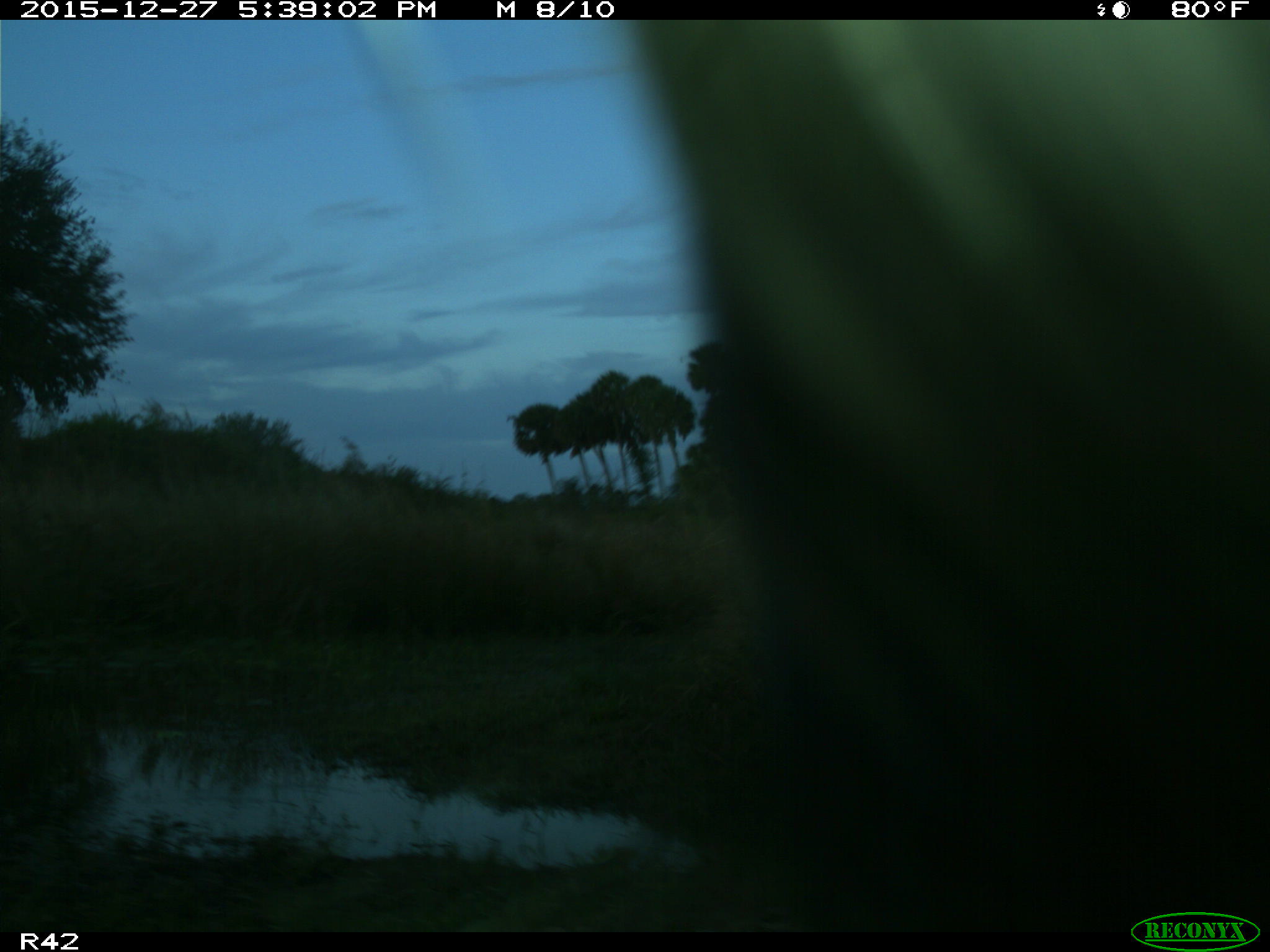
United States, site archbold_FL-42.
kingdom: Animalia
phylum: Chordata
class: Mammalia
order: Artiodactyla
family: Bovidae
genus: Bos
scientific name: Bos taurus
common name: domestic cow